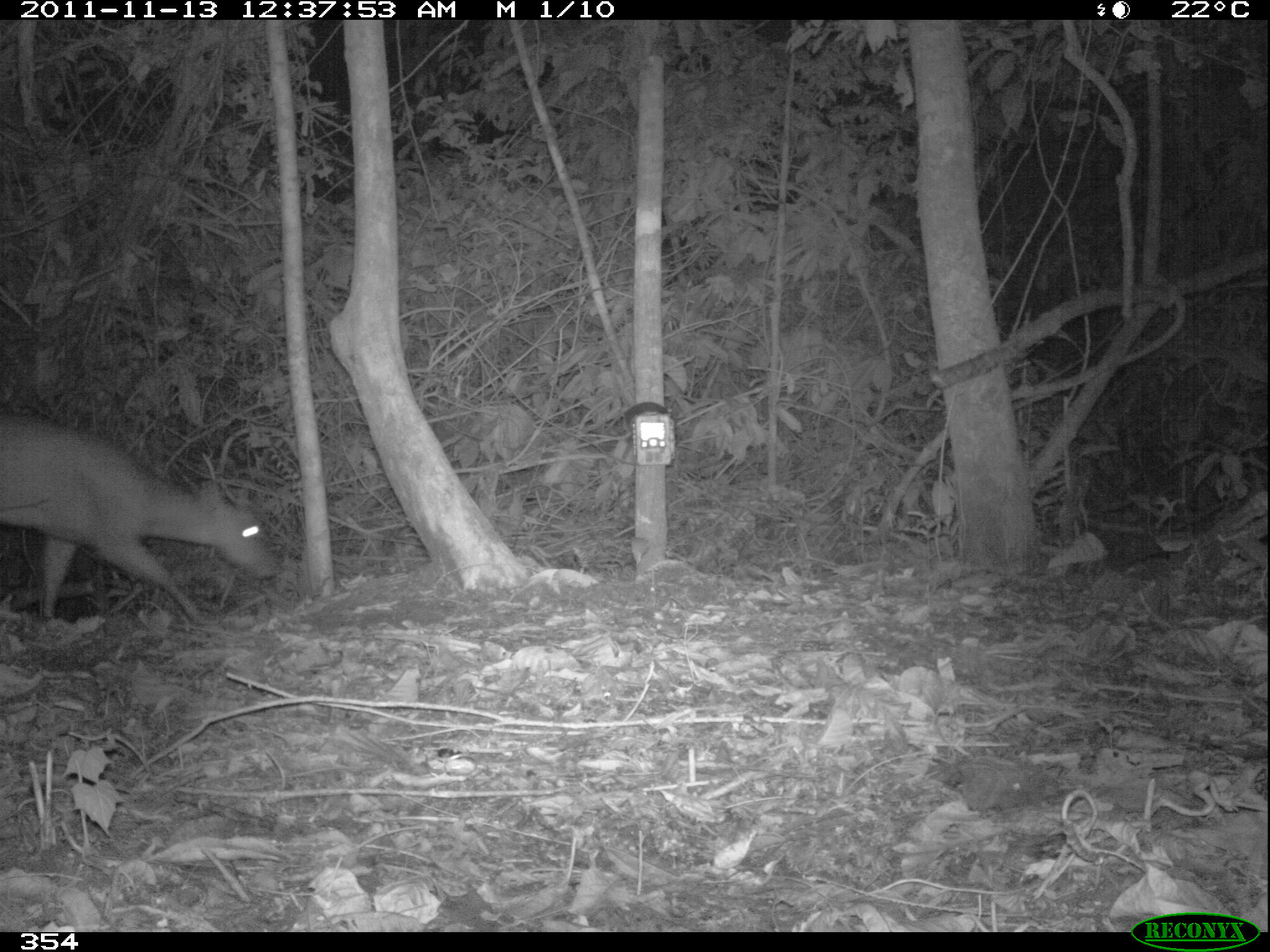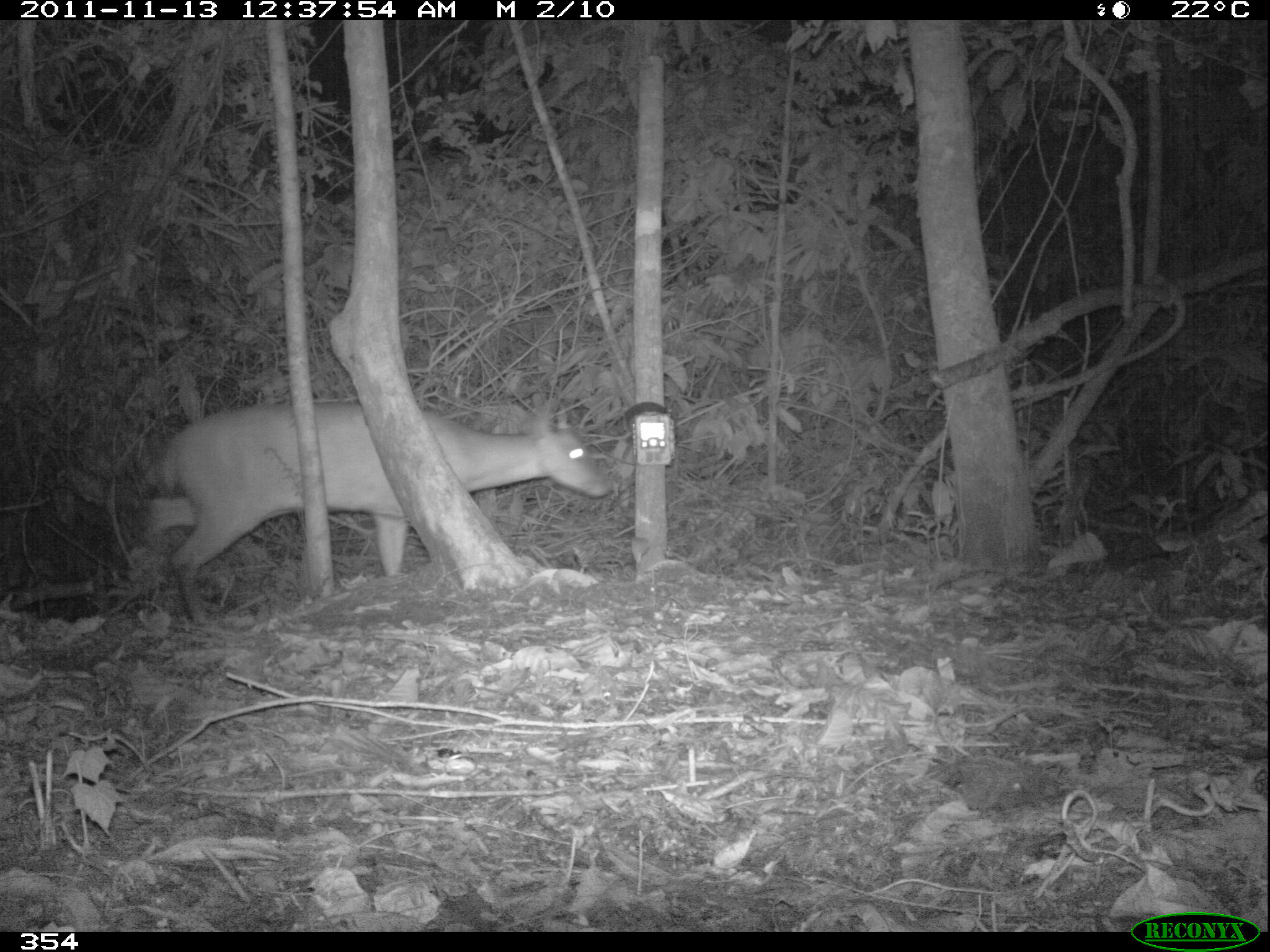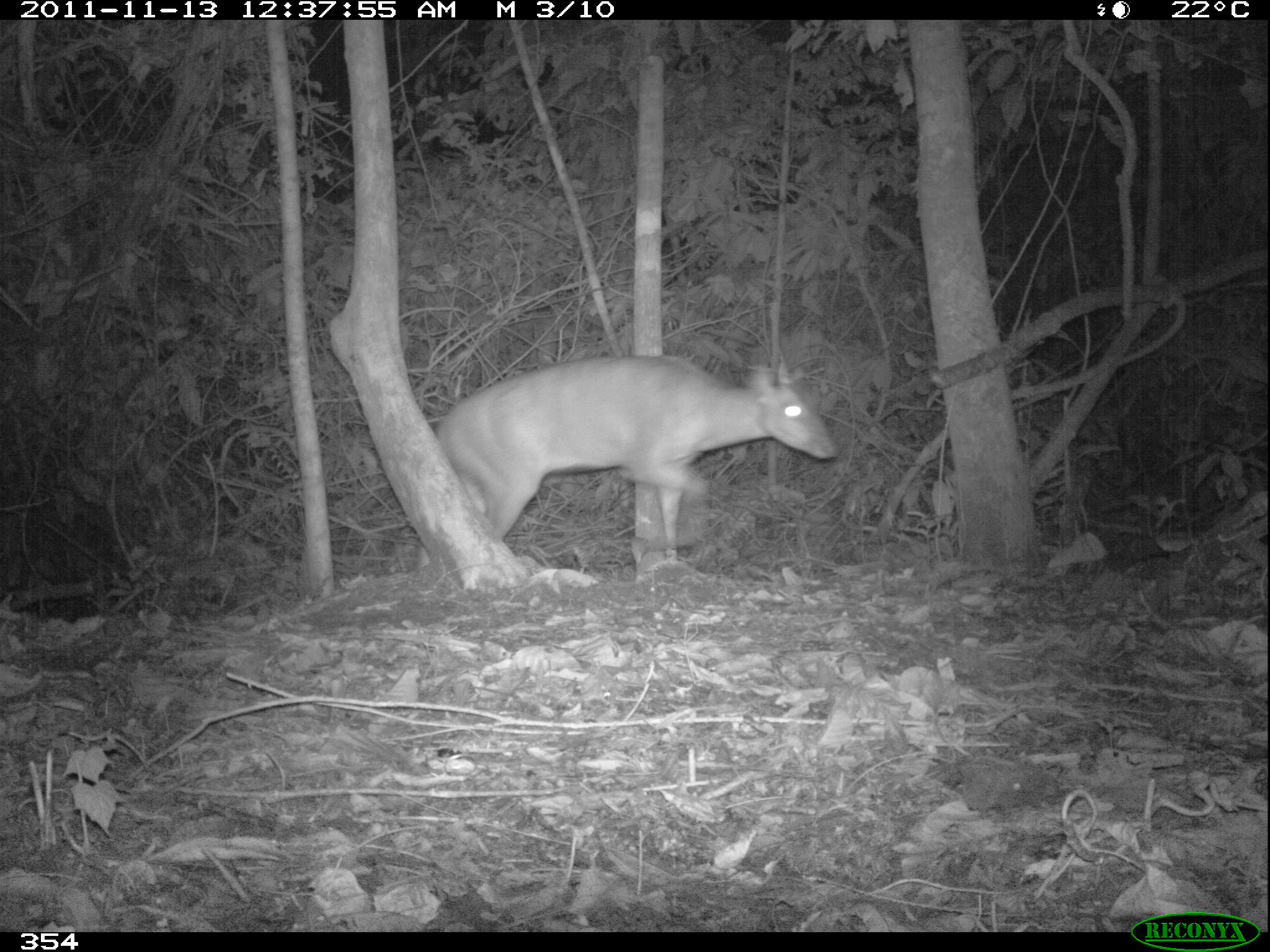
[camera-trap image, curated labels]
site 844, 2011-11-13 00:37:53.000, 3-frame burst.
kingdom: Animalia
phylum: Chordata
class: Mammalia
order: Artiodactyla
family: Cervidae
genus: Mazama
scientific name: Mazama americana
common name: red brocket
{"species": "Mazama americana (red brocket)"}